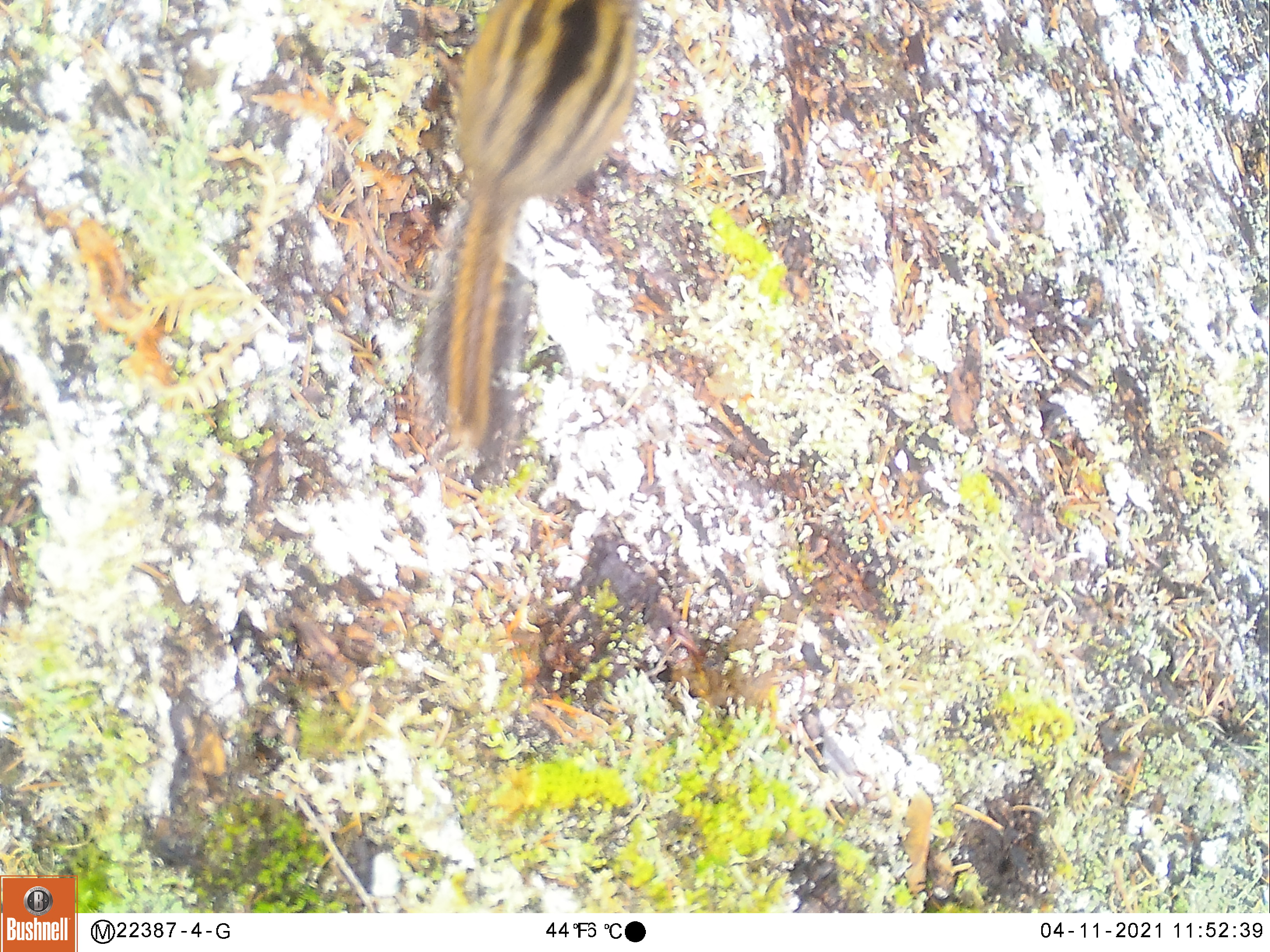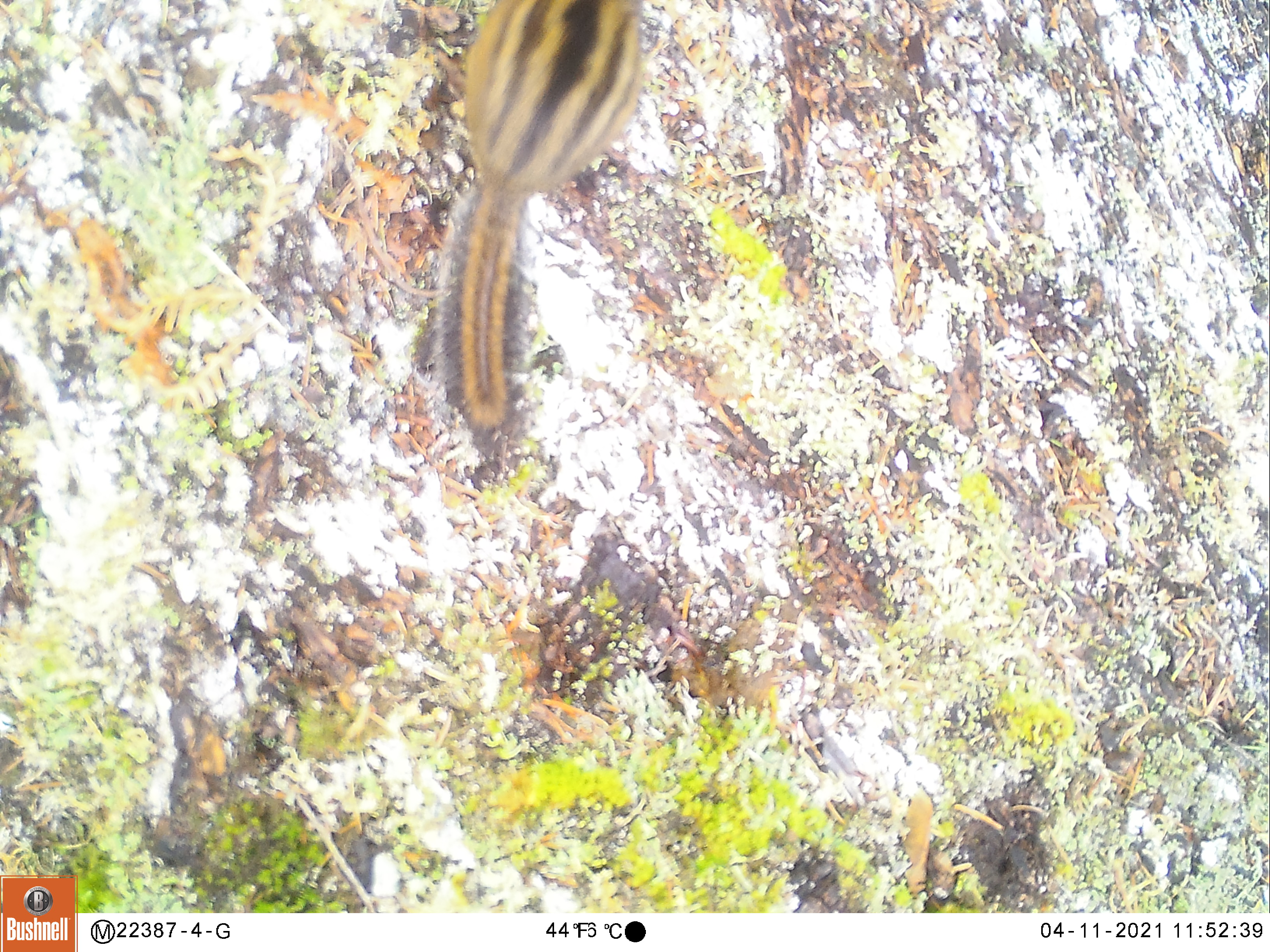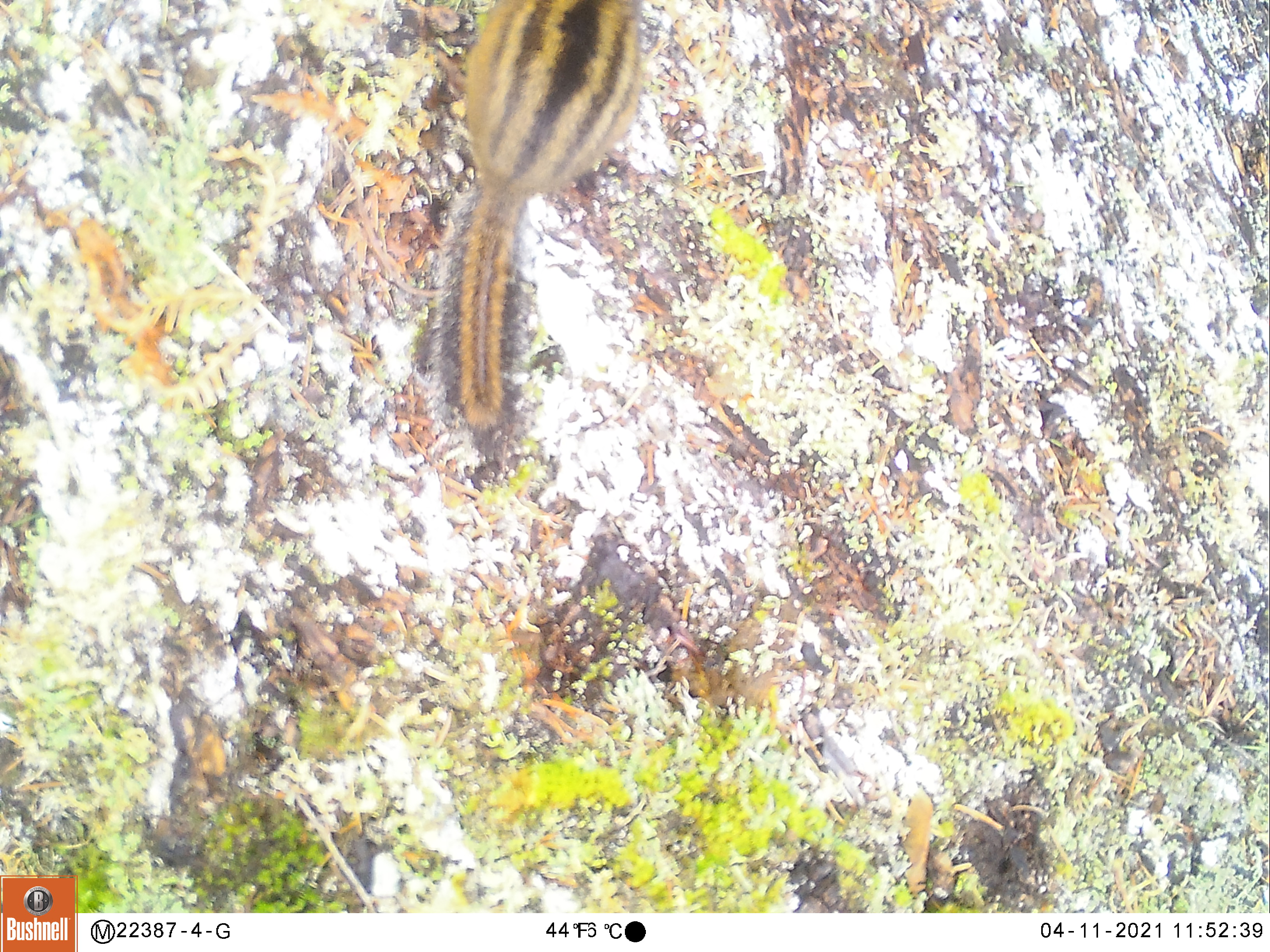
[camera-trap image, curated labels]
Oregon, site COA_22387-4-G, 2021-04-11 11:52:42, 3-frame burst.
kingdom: Animalia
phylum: Chordata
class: Mammalia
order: Rodentia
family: Sciuridae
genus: Neotamias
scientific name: Neotamias townsendii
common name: townsend's chipmunk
Townsend's chipmunk (Neotamias townsendii).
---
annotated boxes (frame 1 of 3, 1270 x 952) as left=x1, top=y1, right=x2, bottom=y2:
townsend's chipmunk: left=410, top=3, right=650, bottom=478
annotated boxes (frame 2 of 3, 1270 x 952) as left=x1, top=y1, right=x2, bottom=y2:
townsend's chipmunk: left=423, top=3, right=652, bottom=458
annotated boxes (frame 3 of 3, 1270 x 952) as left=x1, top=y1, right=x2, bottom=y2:
townsend's chipmunk: left=432, top=3, right=648, bottom=461